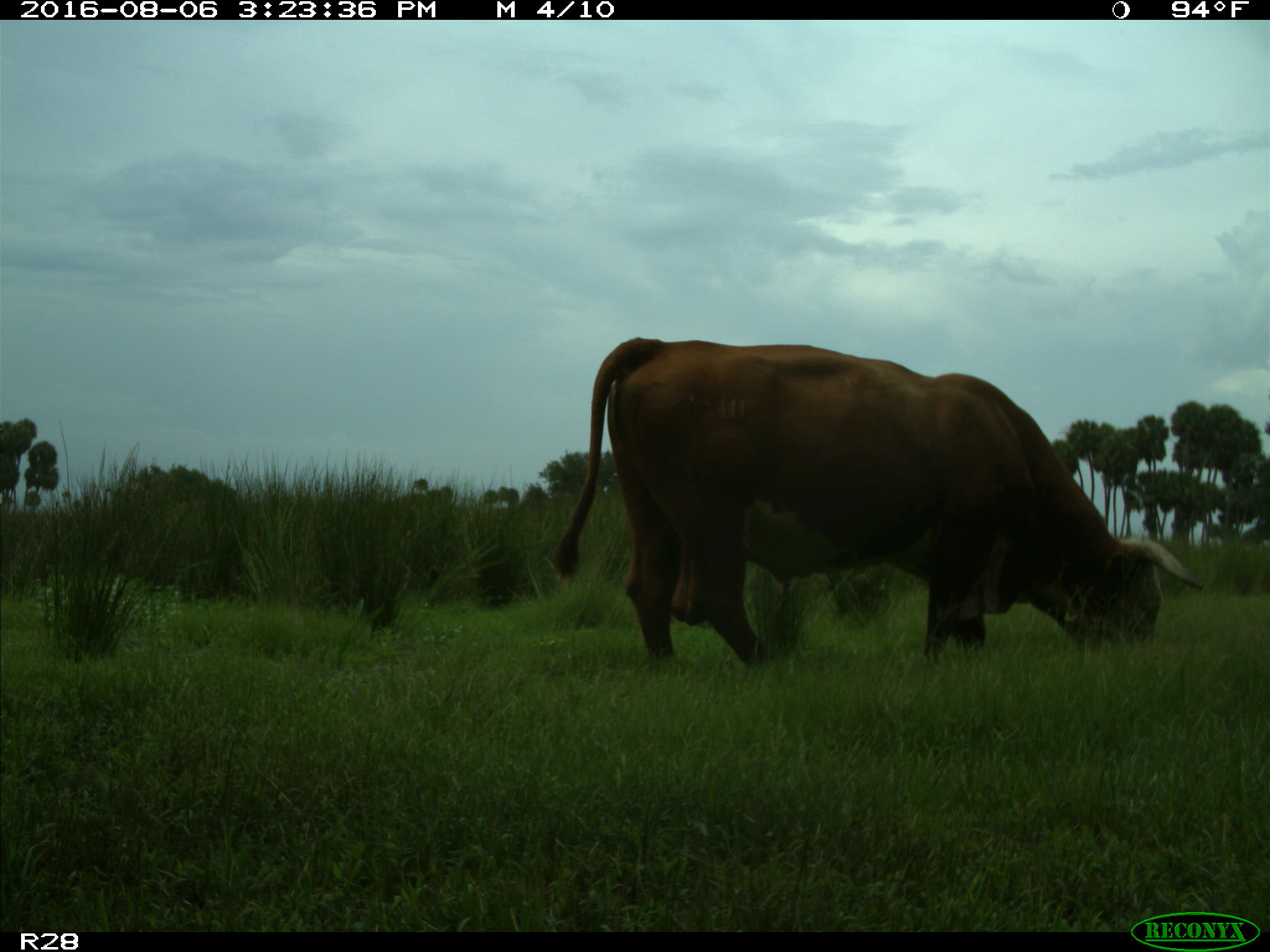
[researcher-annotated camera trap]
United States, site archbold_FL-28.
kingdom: Animalia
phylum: Chordata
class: Mammalia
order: Artiodactyla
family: Bovidae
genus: Bos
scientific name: Bos taurus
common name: domestic cow